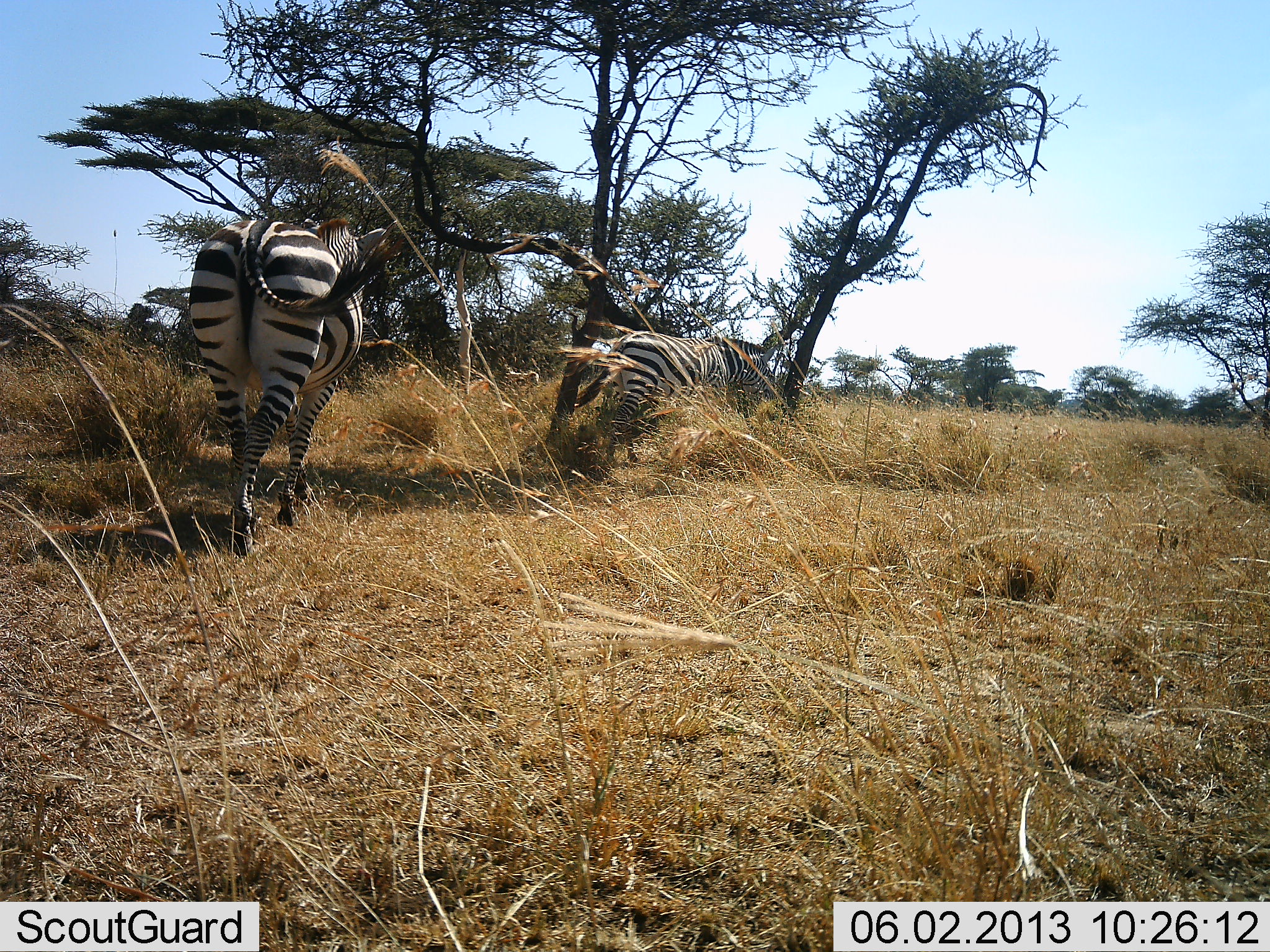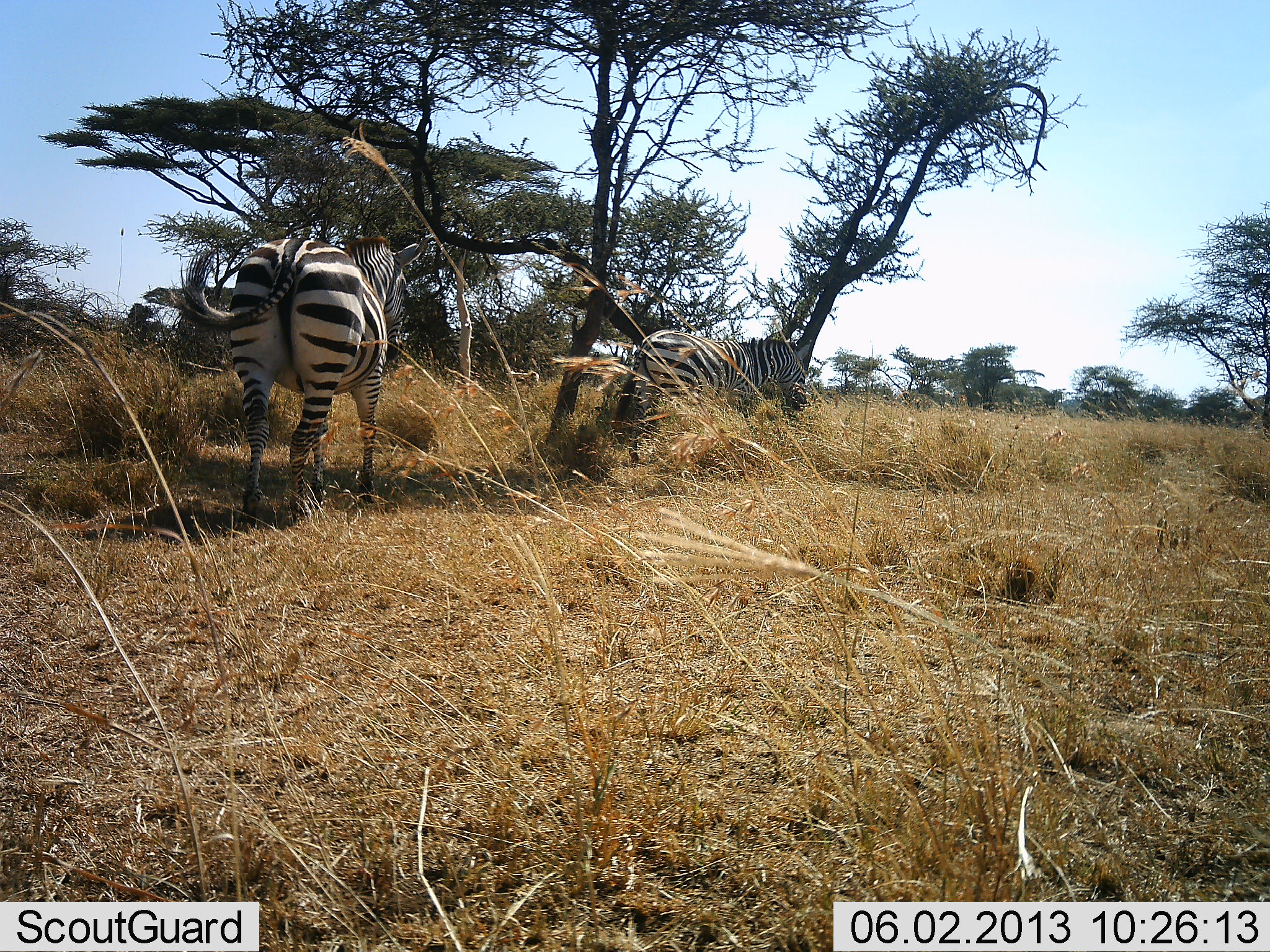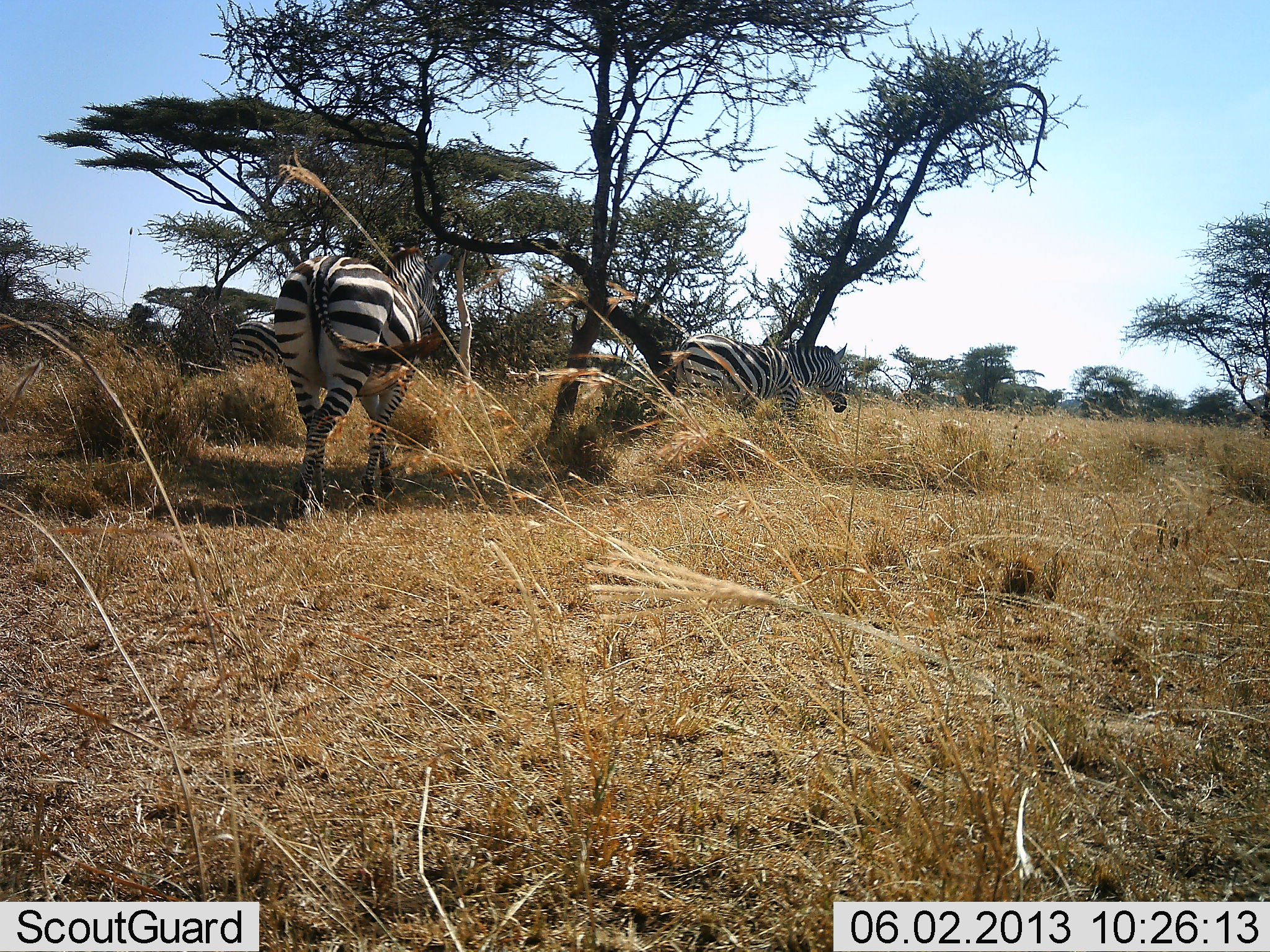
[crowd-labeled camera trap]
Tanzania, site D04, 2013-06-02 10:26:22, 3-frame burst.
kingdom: Animalia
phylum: Chordata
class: Mammalia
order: Perissodactyla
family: Equidae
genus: Equus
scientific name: Equus quagga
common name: plains zebra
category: zebra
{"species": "zebra (plains zebra) (Equus quagga)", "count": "2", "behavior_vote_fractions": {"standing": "24%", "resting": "0%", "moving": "81%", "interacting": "0%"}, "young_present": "0%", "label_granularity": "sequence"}